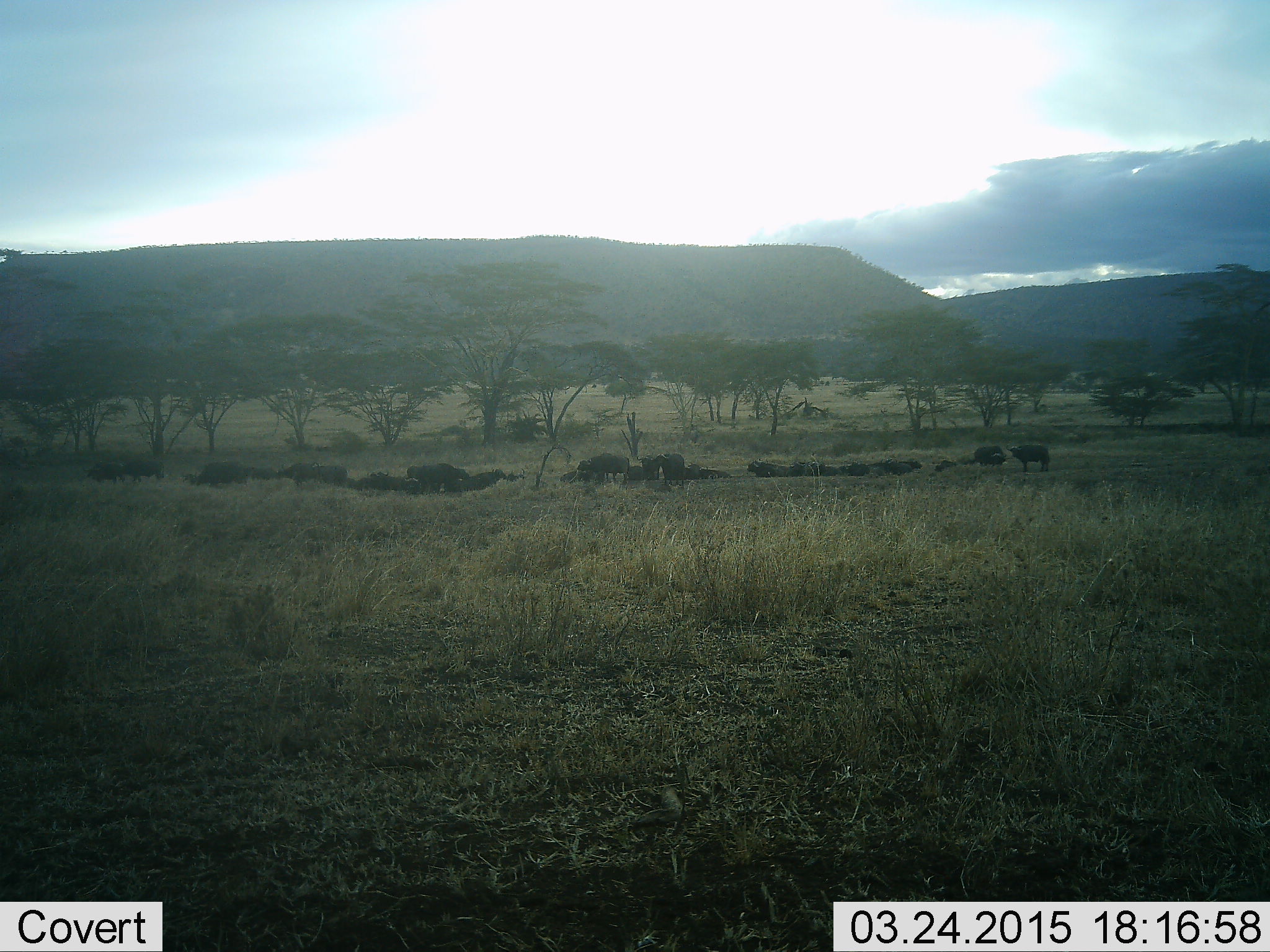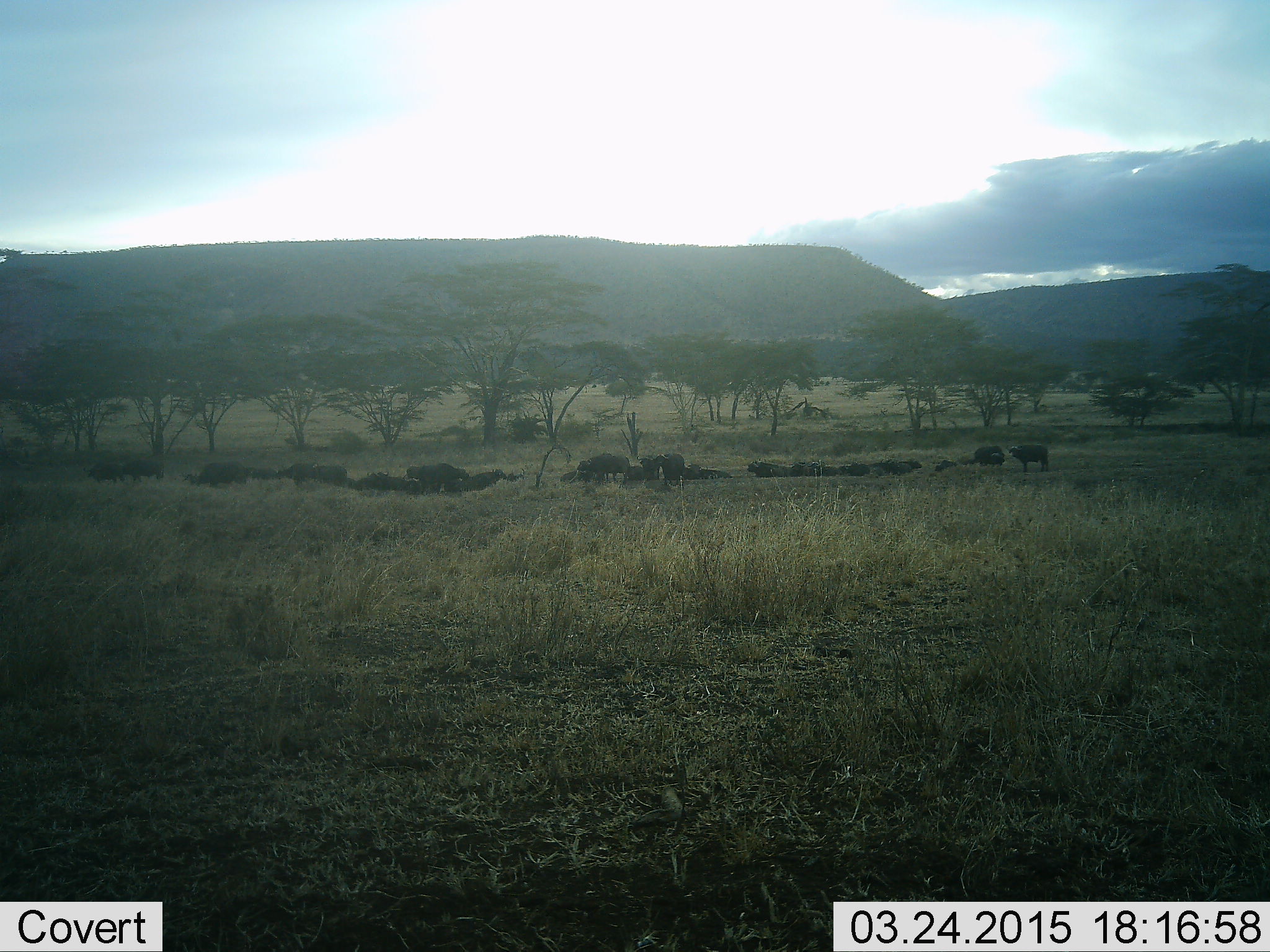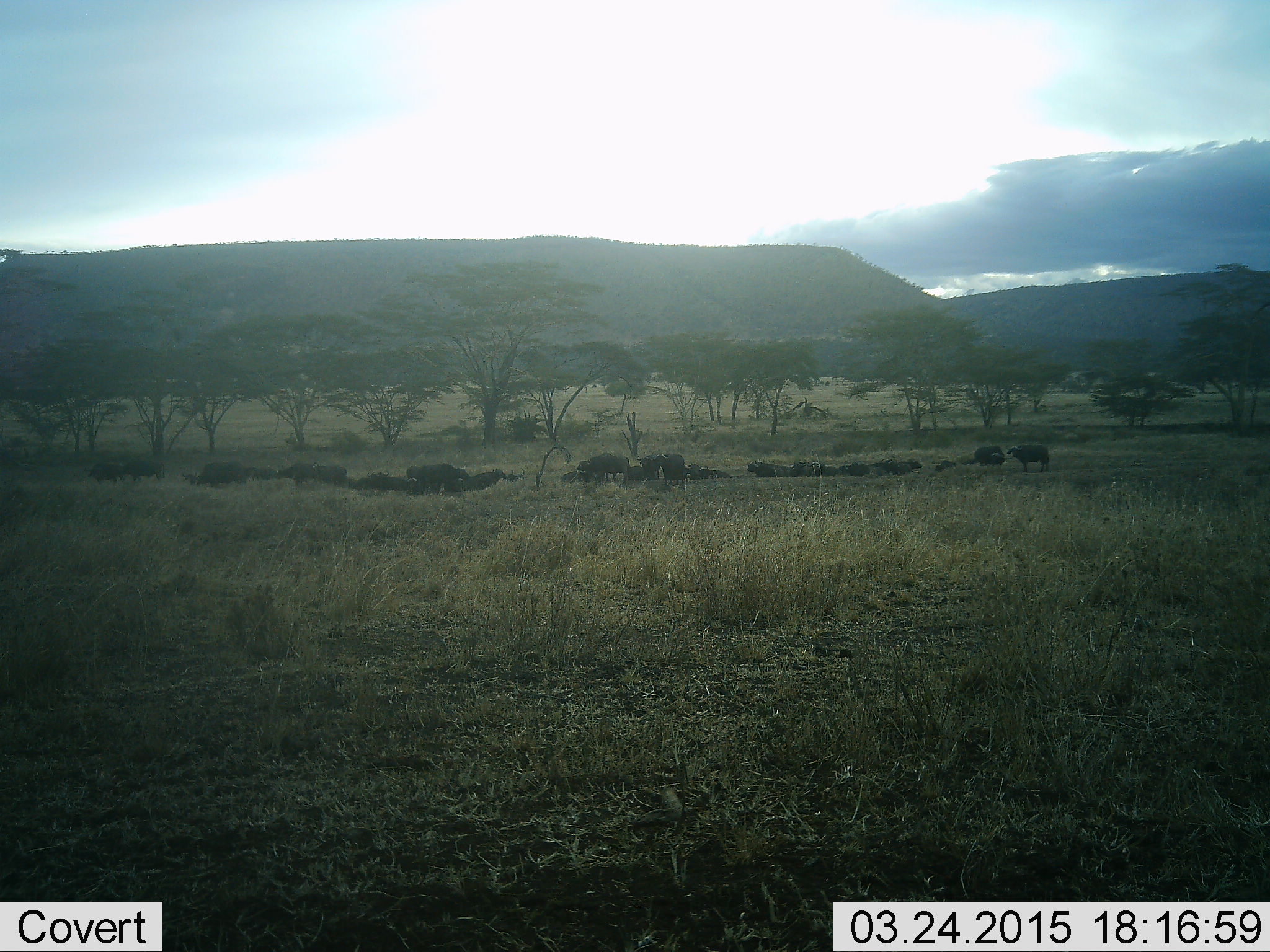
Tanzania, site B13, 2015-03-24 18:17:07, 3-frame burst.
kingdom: Animalia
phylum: Chordata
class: Mammalia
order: Artiodactyla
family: Bovidae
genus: Syncerus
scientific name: Syncerus caffer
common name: cape buffalo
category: buffalo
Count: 11-50.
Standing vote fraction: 90%.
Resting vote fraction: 90%.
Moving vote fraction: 10%.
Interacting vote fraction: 10%.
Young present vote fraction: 10%.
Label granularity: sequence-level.